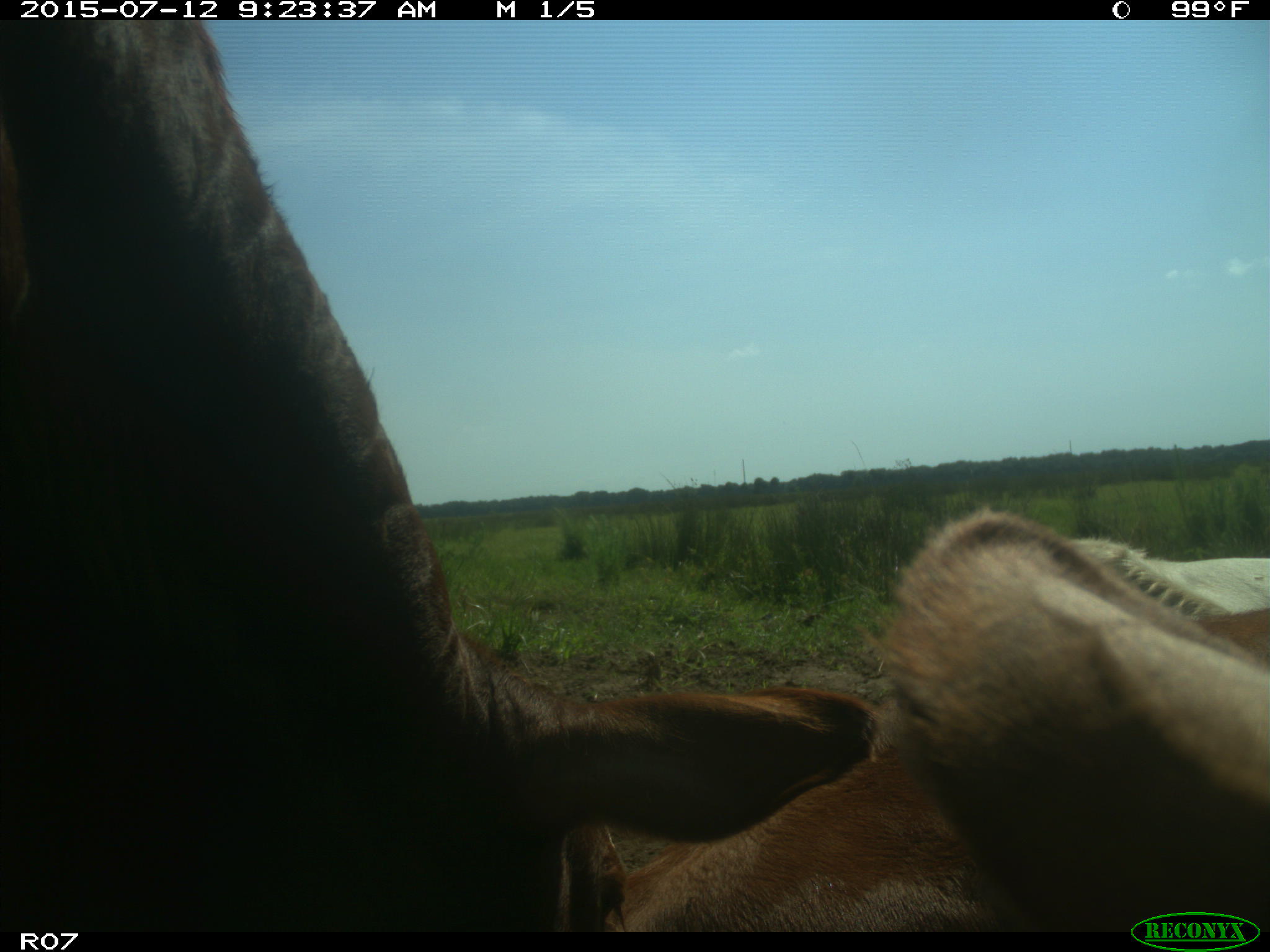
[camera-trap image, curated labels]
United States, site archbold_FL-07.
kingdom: Animalia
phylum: Chordata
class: Mammalia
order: Artiodactyla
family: Bovidae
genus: Bos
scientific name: Bos taurus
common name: domestic cow